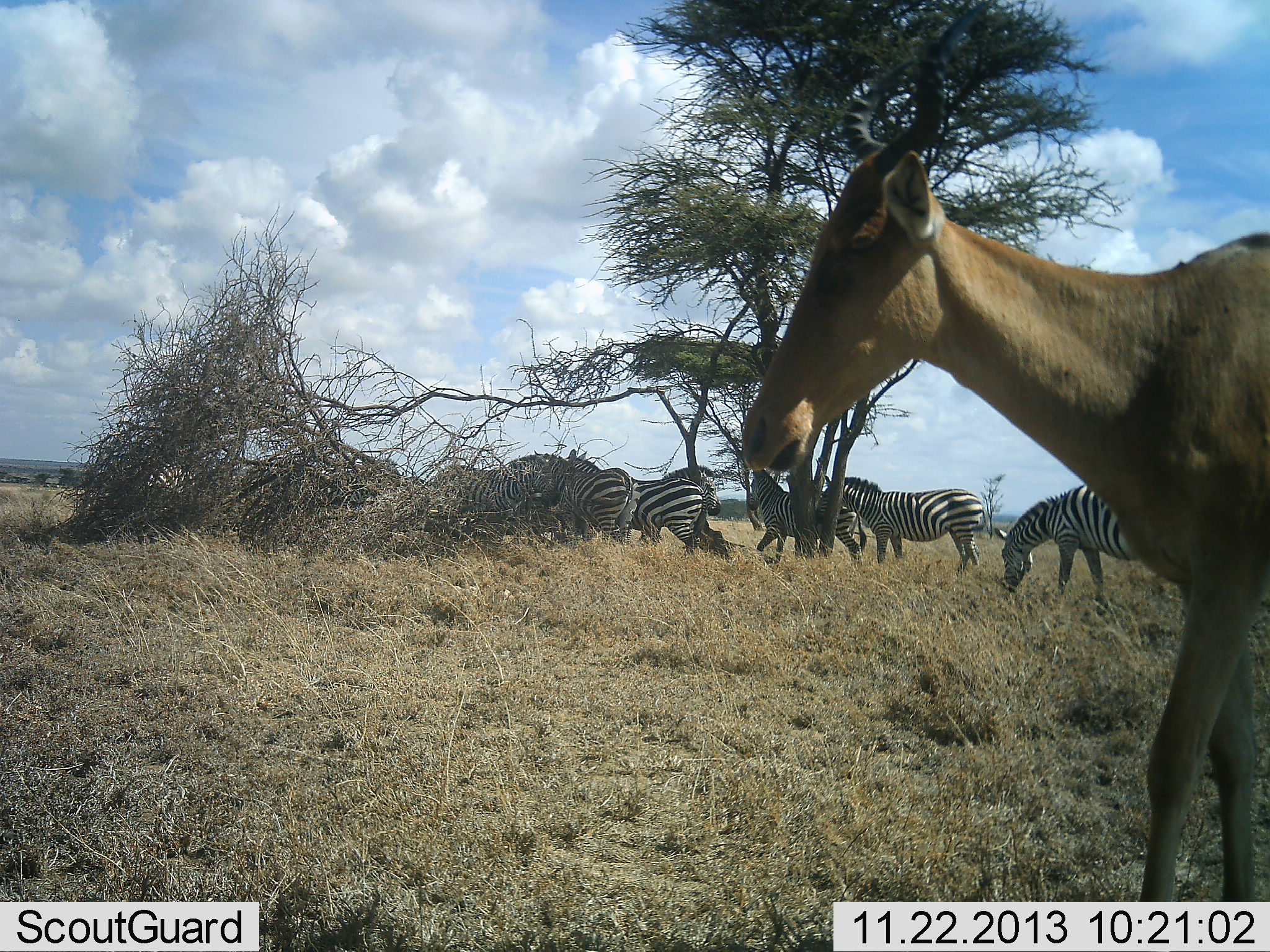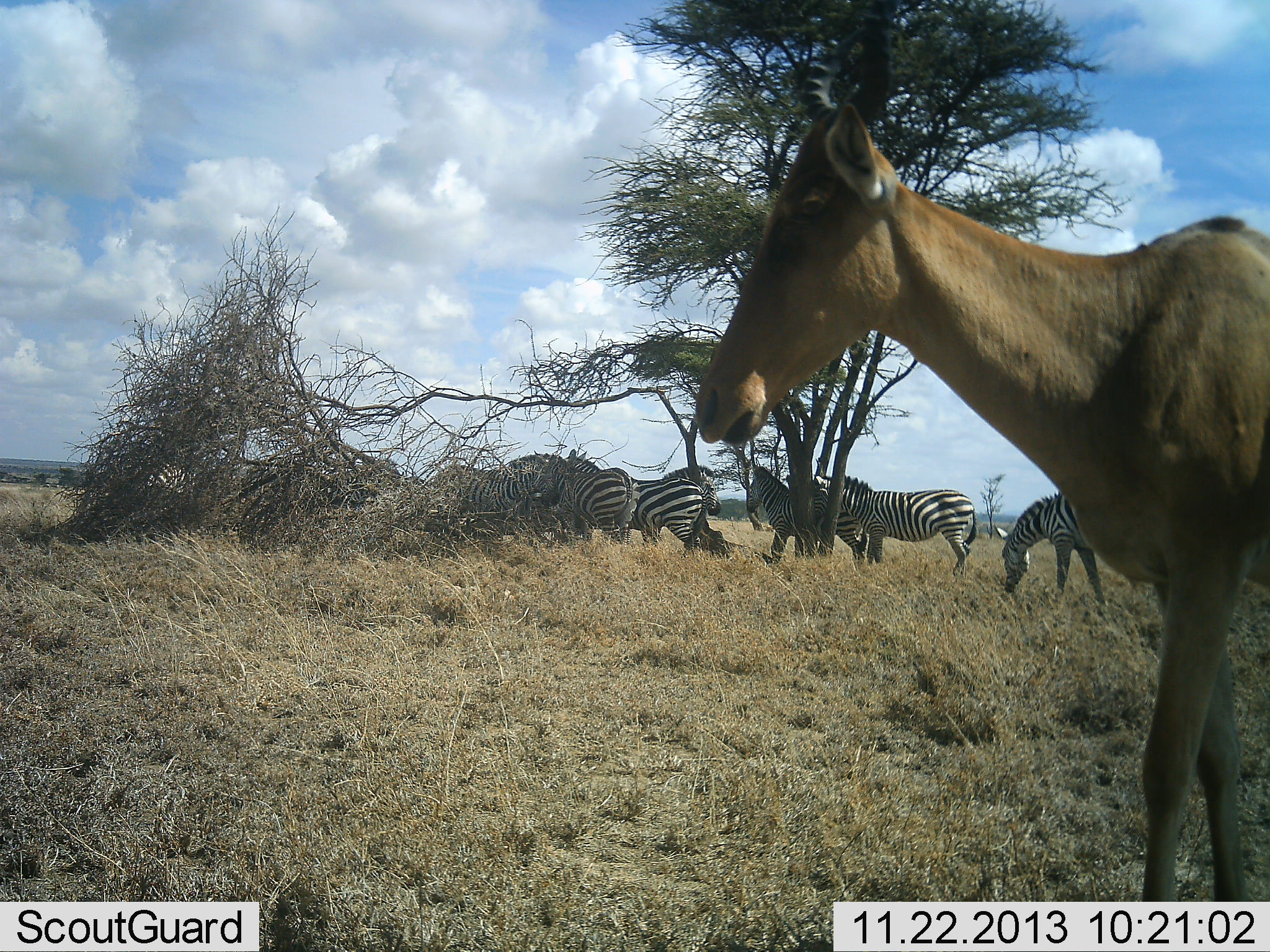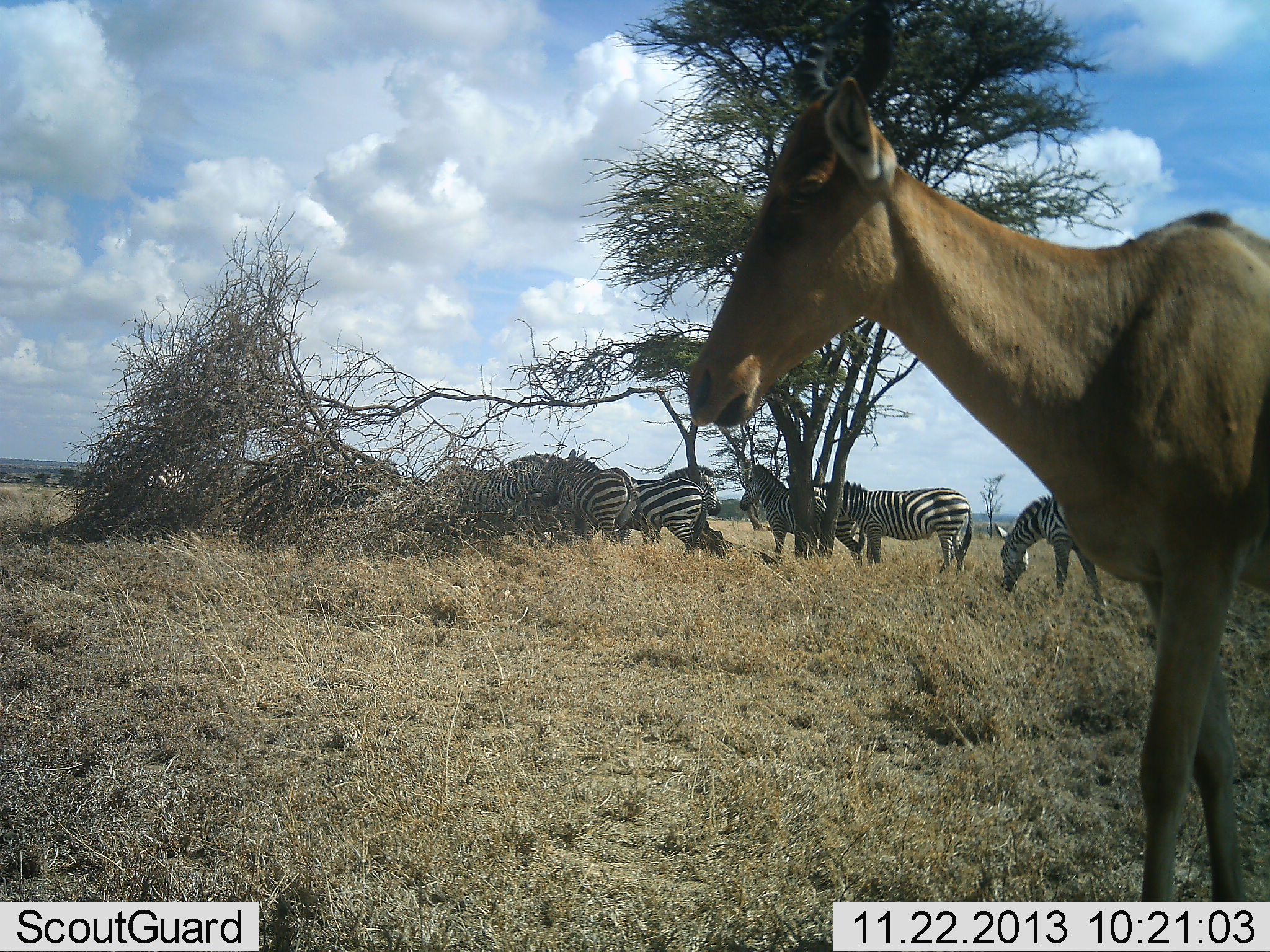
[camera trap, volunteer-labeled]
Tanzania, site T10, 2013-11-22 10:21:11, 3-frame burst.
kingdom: Animalia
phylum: Chordata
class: Mammalia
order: Artiodactyla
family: Bovidae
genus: Alcelaphus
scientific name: Alcelaphus buselaphus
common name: hartebeest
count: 1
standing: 60%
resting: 0%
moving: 44%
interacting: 0%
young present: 0%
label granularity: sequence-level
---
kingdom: Animalia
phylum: Chordata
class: Mammalia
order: Perissodactyla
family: Equidae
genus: Equus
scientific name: Equus quagga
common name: plains zebra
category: zebra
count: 7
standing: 83%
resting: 17%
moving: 31%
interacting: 10%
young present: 0%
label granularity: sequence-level